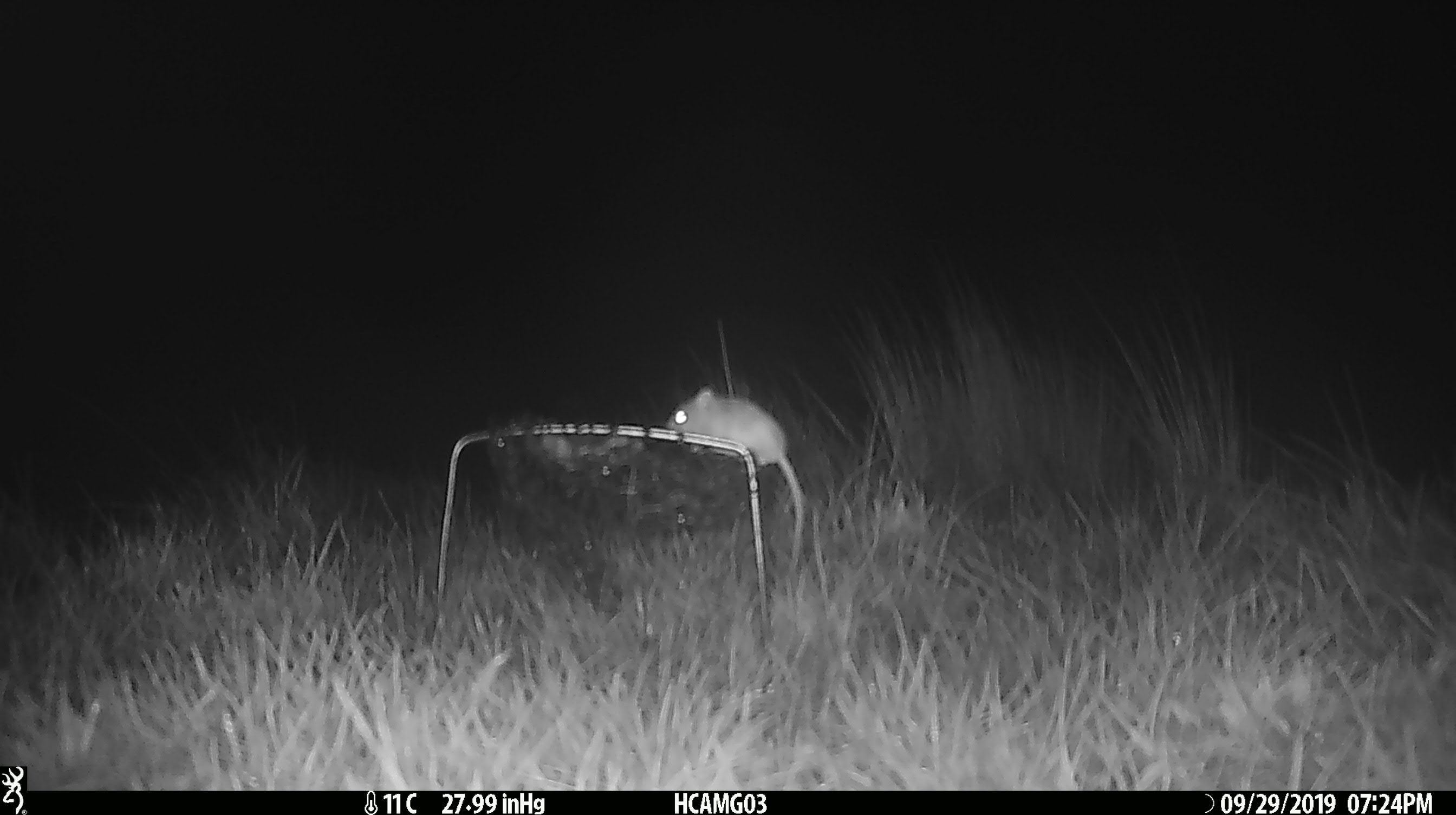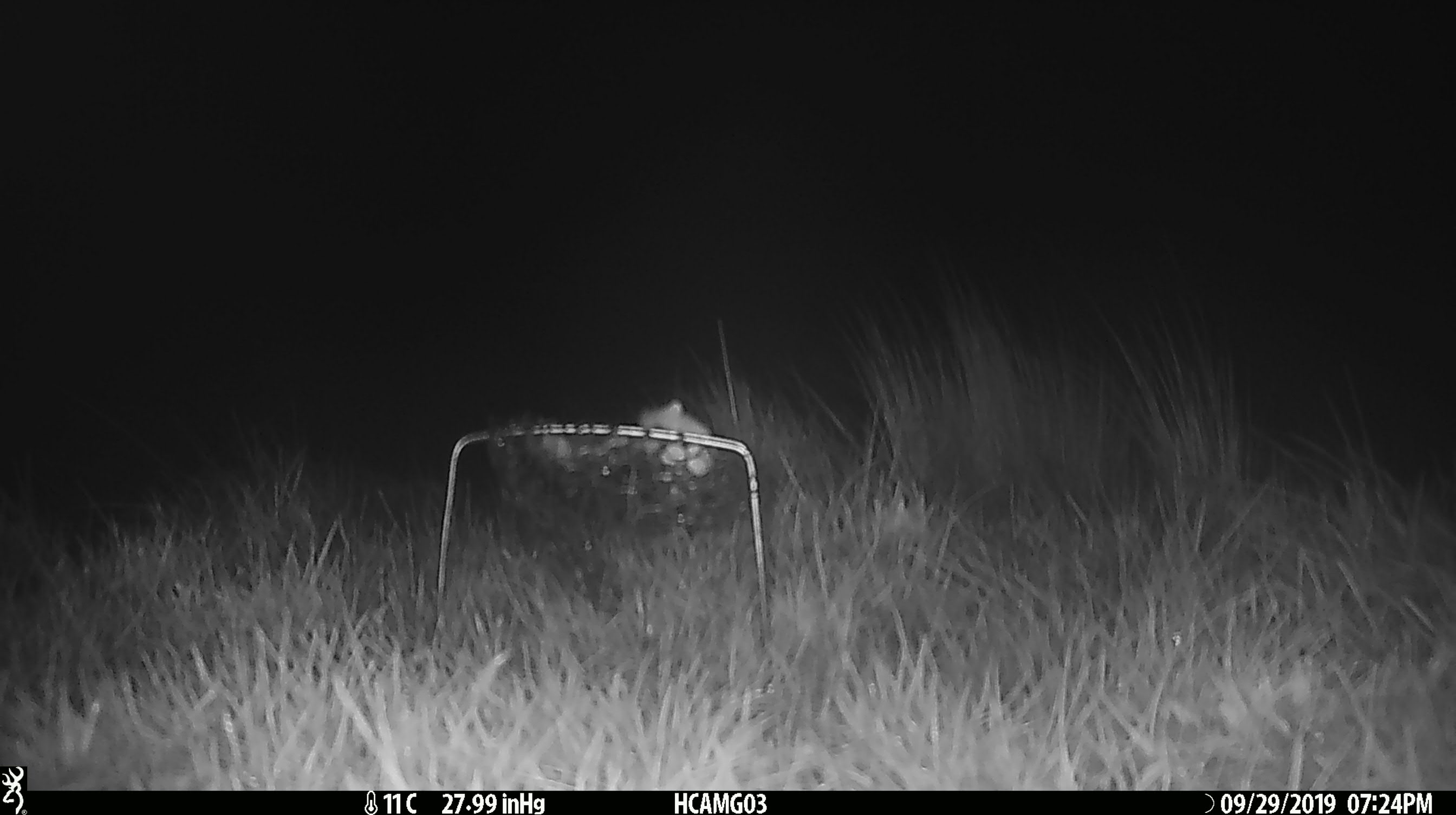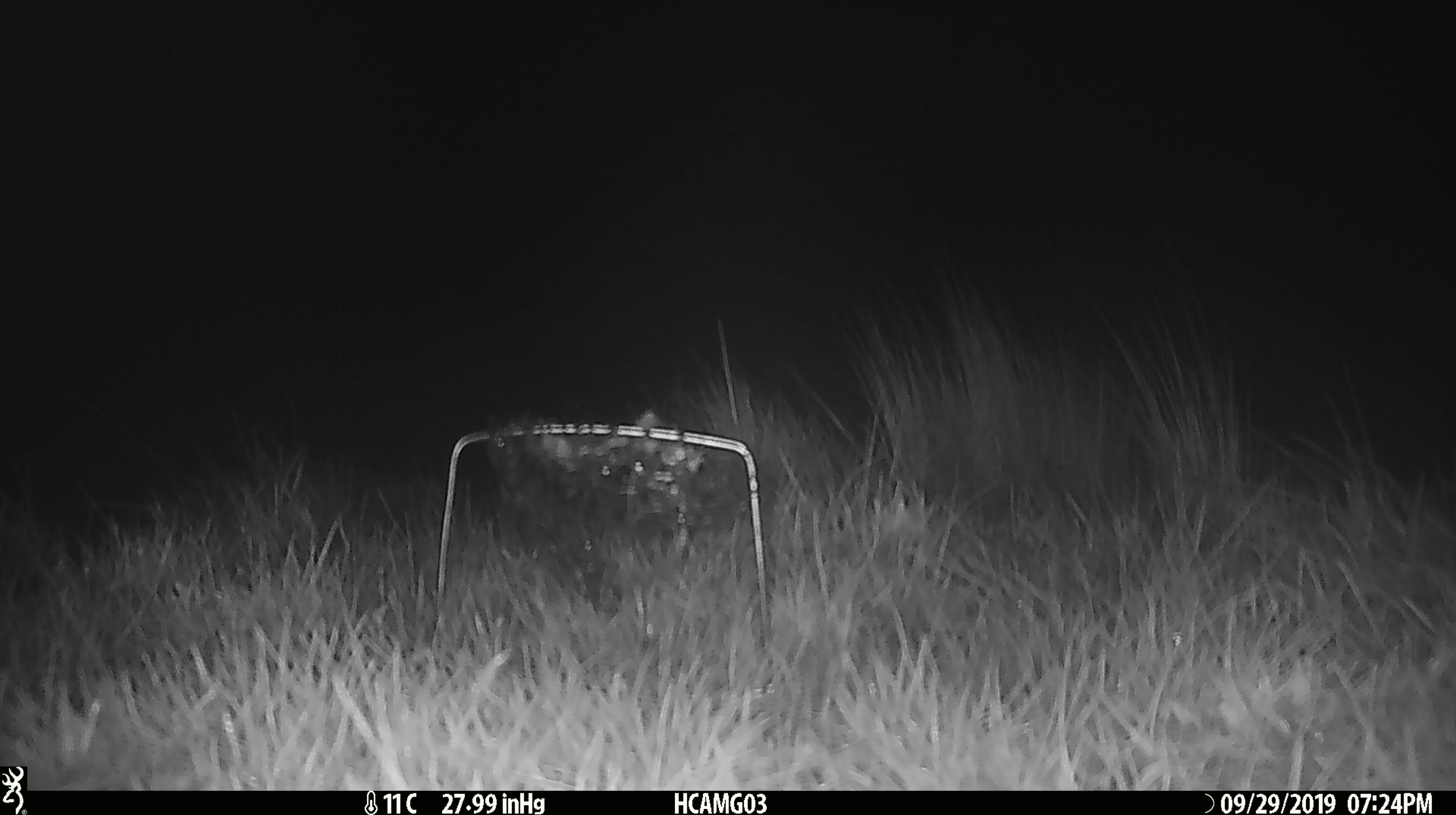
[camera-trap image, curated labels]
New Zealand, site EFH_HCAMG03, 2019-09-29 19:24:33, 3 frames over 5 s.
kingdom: Animalia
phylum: Chordata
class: Mammalia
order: Rodentia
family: Muridae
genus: Mus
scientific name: Mus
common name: mouse